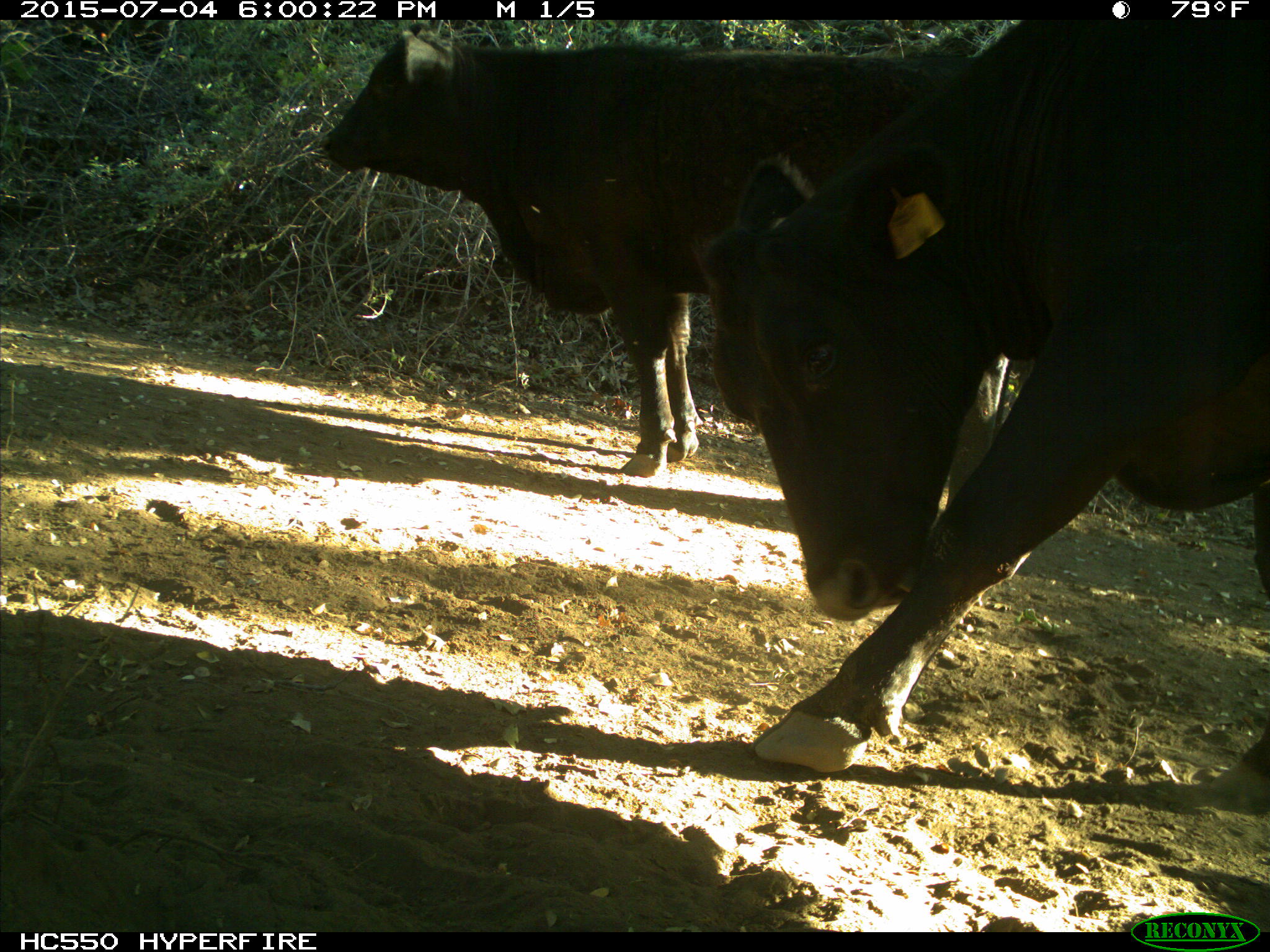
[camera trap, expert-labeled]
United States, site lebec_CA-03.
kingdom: Animalia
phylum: Chordata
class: Mammalia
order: Artiodactyla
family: Bovidae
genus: Bos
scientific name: Bos taurus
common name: domestic cow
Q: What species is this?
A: Bos taurus (domestic cow).